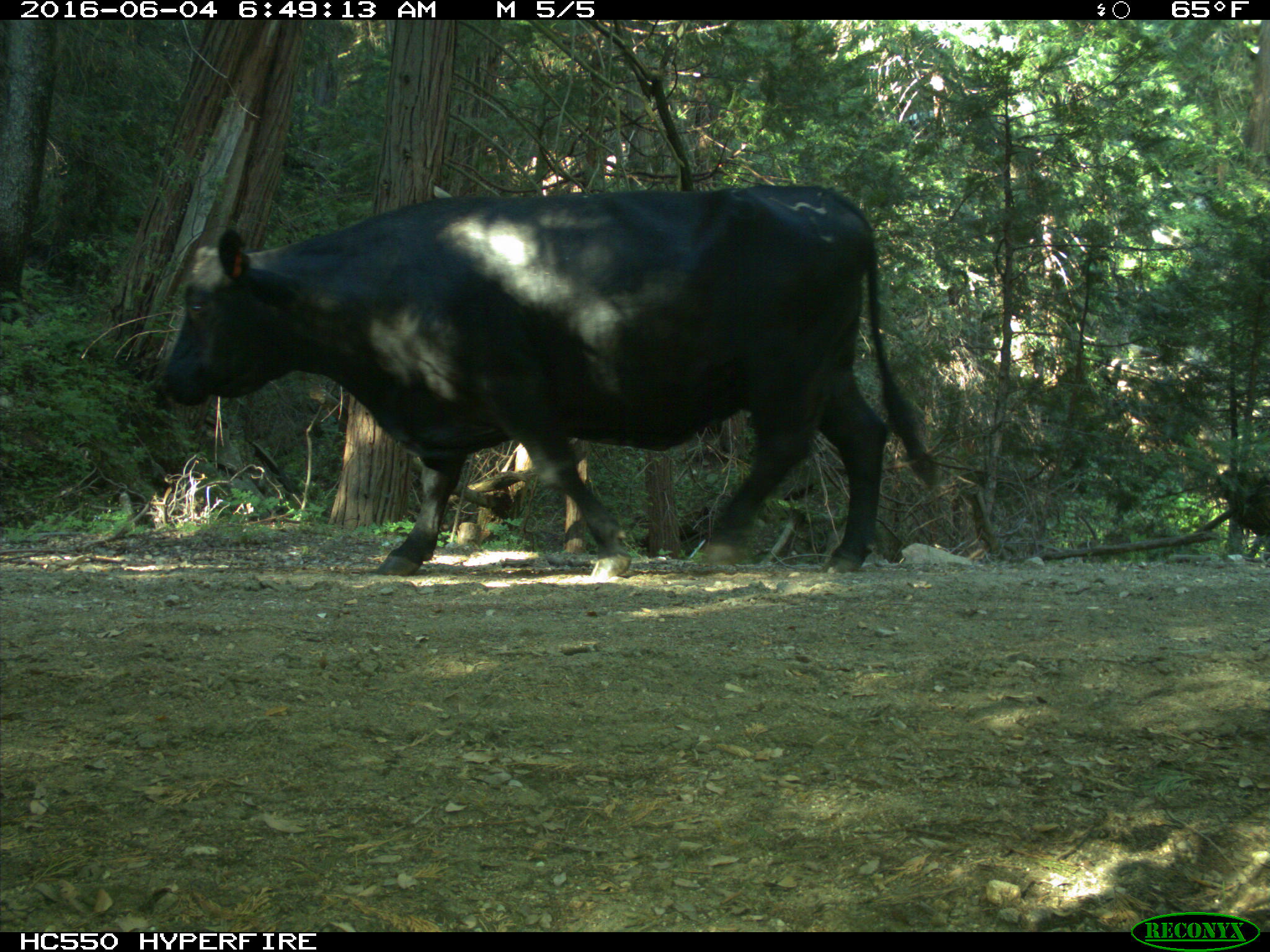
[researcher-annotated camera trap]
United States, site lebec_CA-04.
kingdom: Animalia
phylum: Chordata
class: Mammalia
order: Artiodactyla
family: Bovidae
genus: Bos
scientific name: Bos taurus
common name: domestic cow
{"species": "Bos taurus (domestic cow)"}